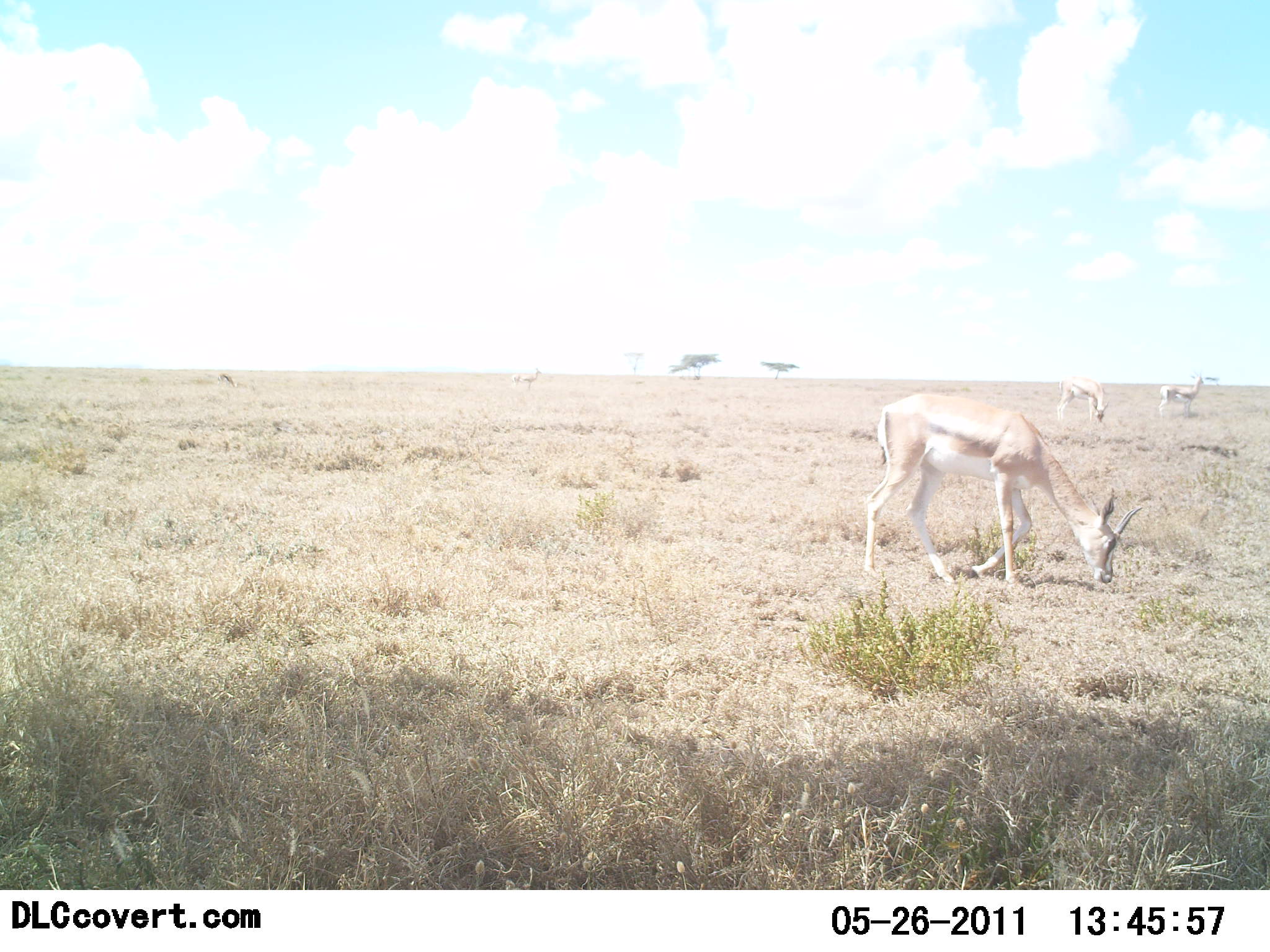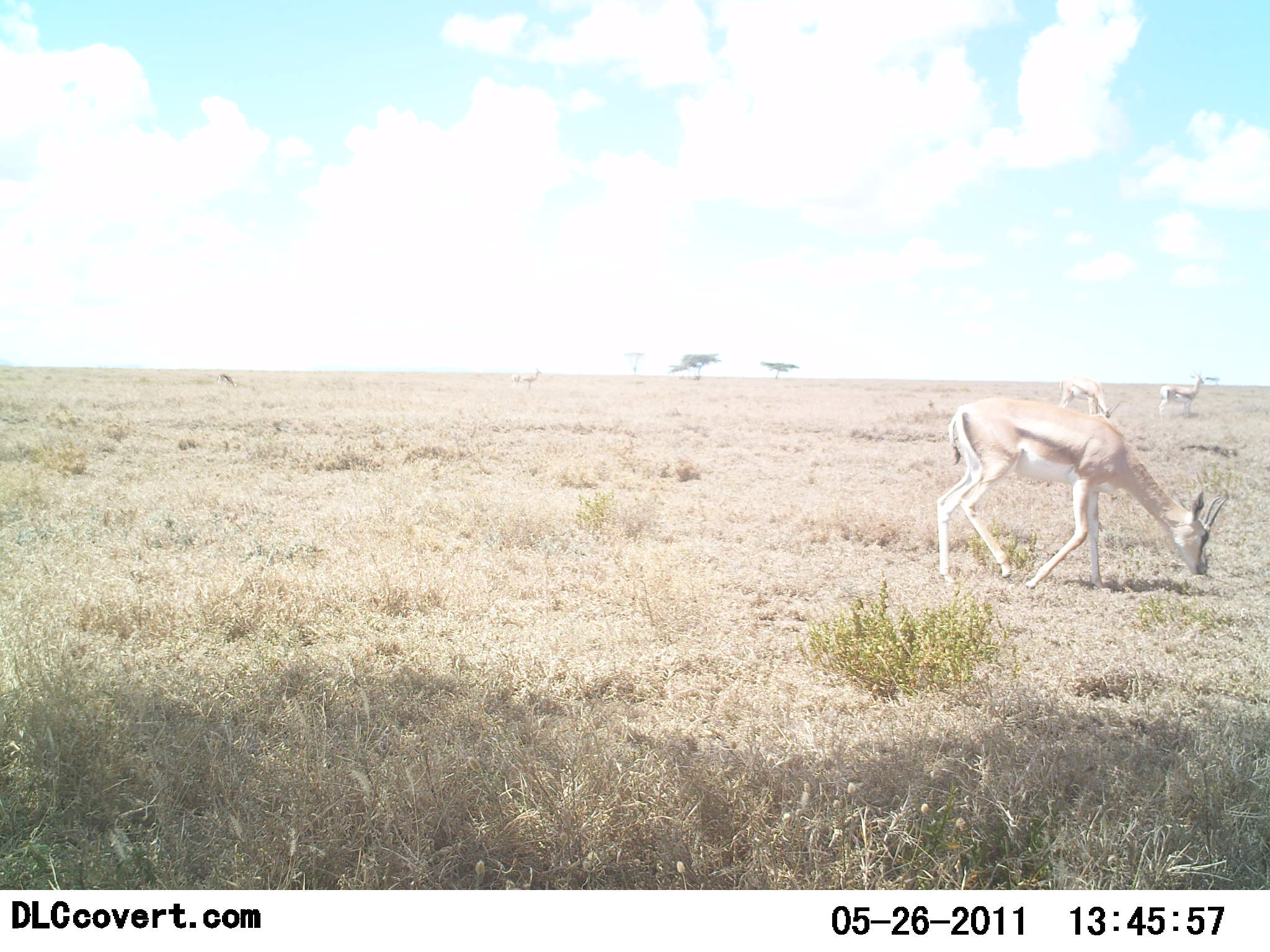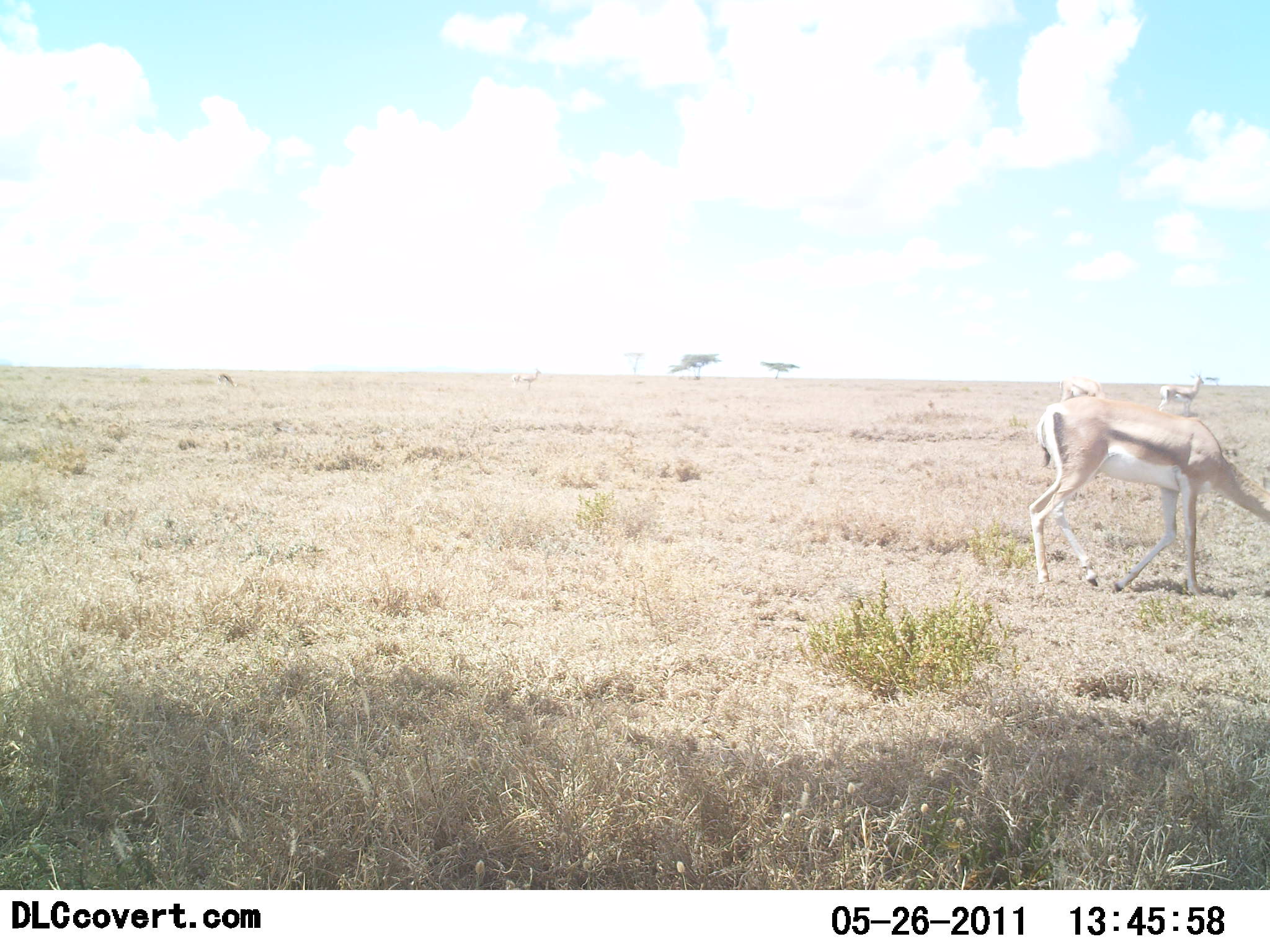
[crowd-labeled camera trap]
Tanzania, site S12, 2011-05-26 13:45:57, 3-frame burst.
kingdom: Animalia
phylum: Chordata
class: Mammalia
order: Artiodactyla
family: Bovidae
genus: Nanger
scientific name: Nanger granti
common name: grant's gazelle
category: gazellegrants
Gazellegrants (grant's gazelle) (Nanger granti), count 3. Behavior (volunteer vote fractions): standing 60%, resting 0%, moving 40%, interacting 0%. Young present (vote fraction): 0%. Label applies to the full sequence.